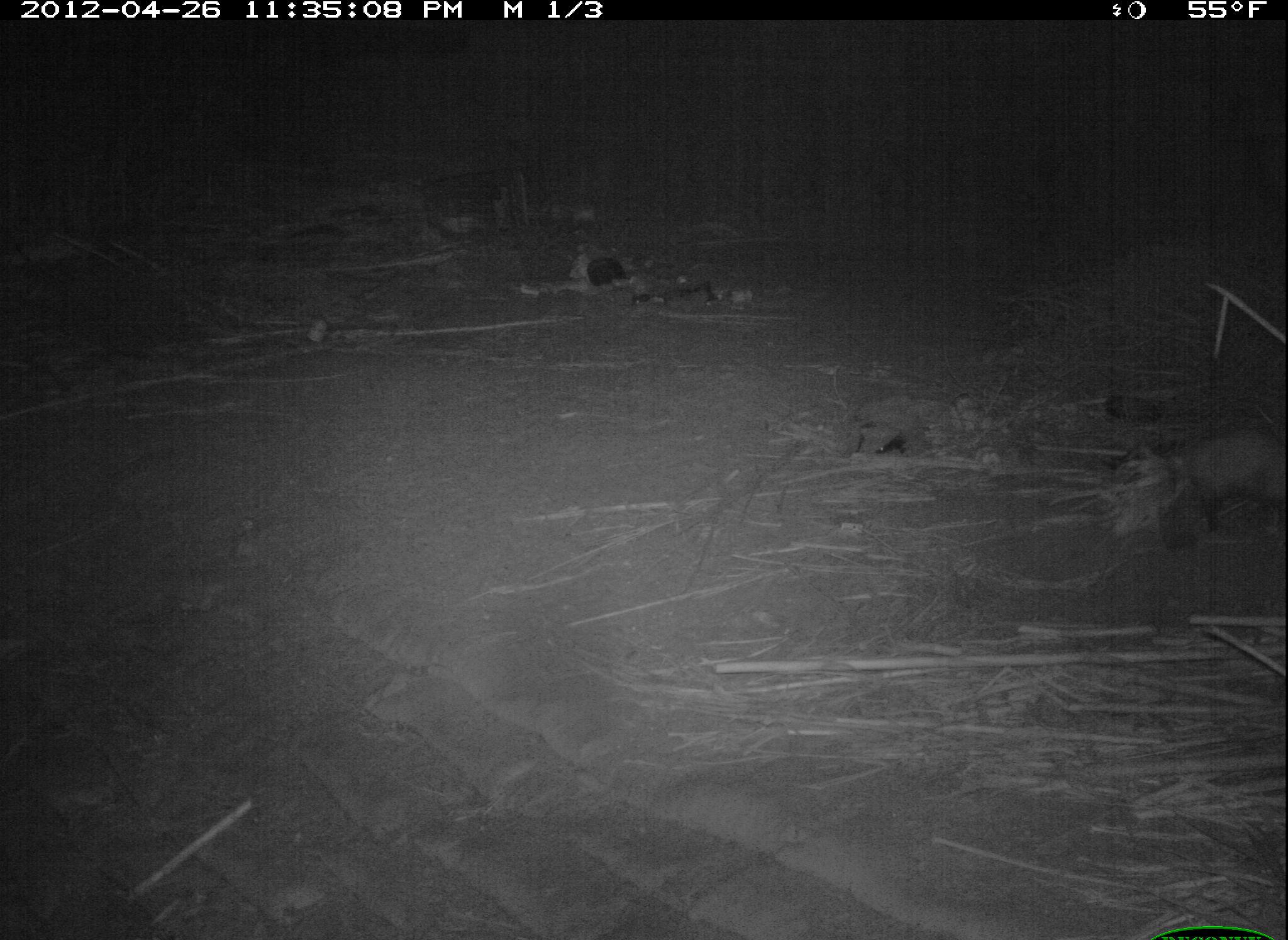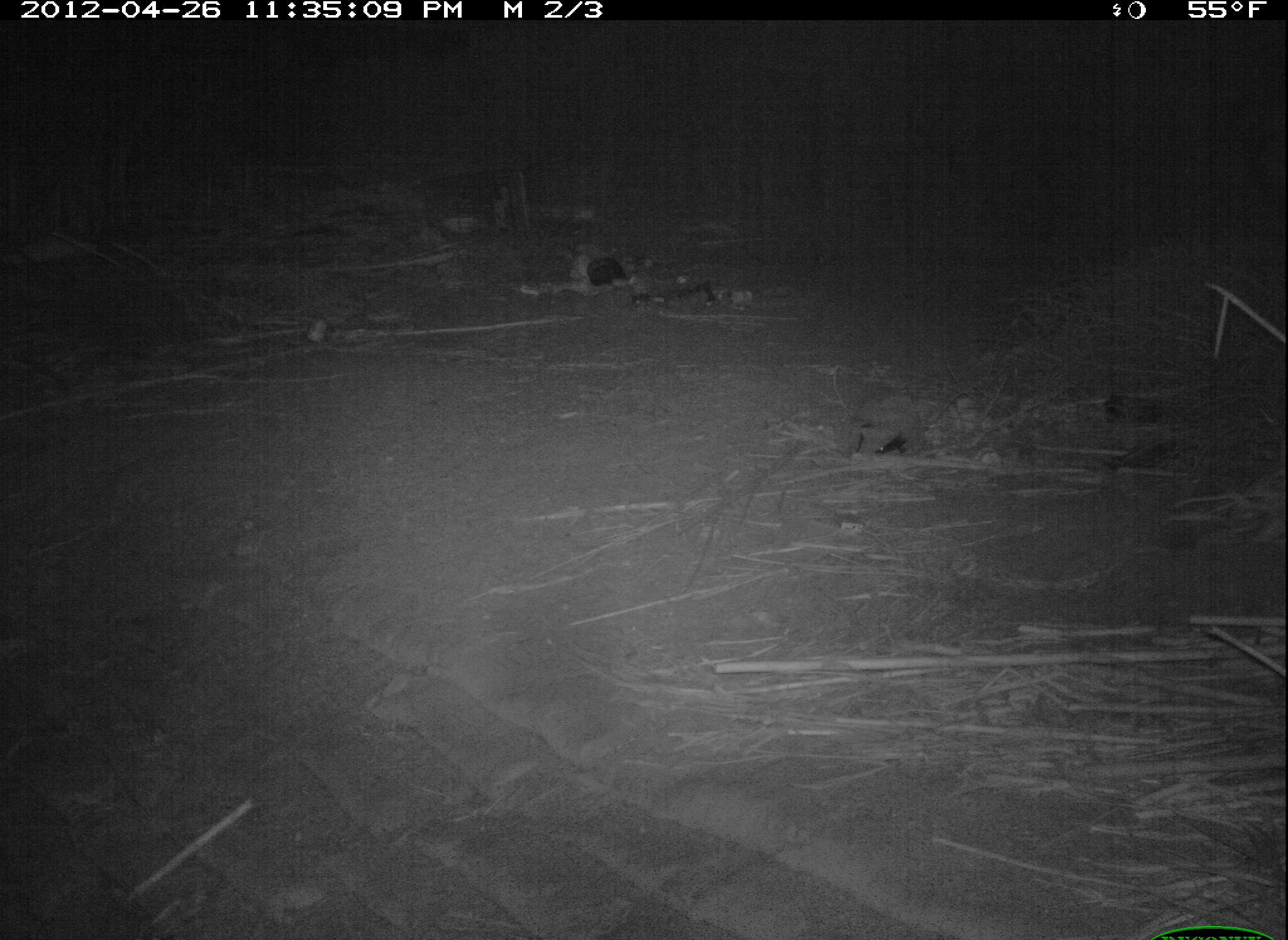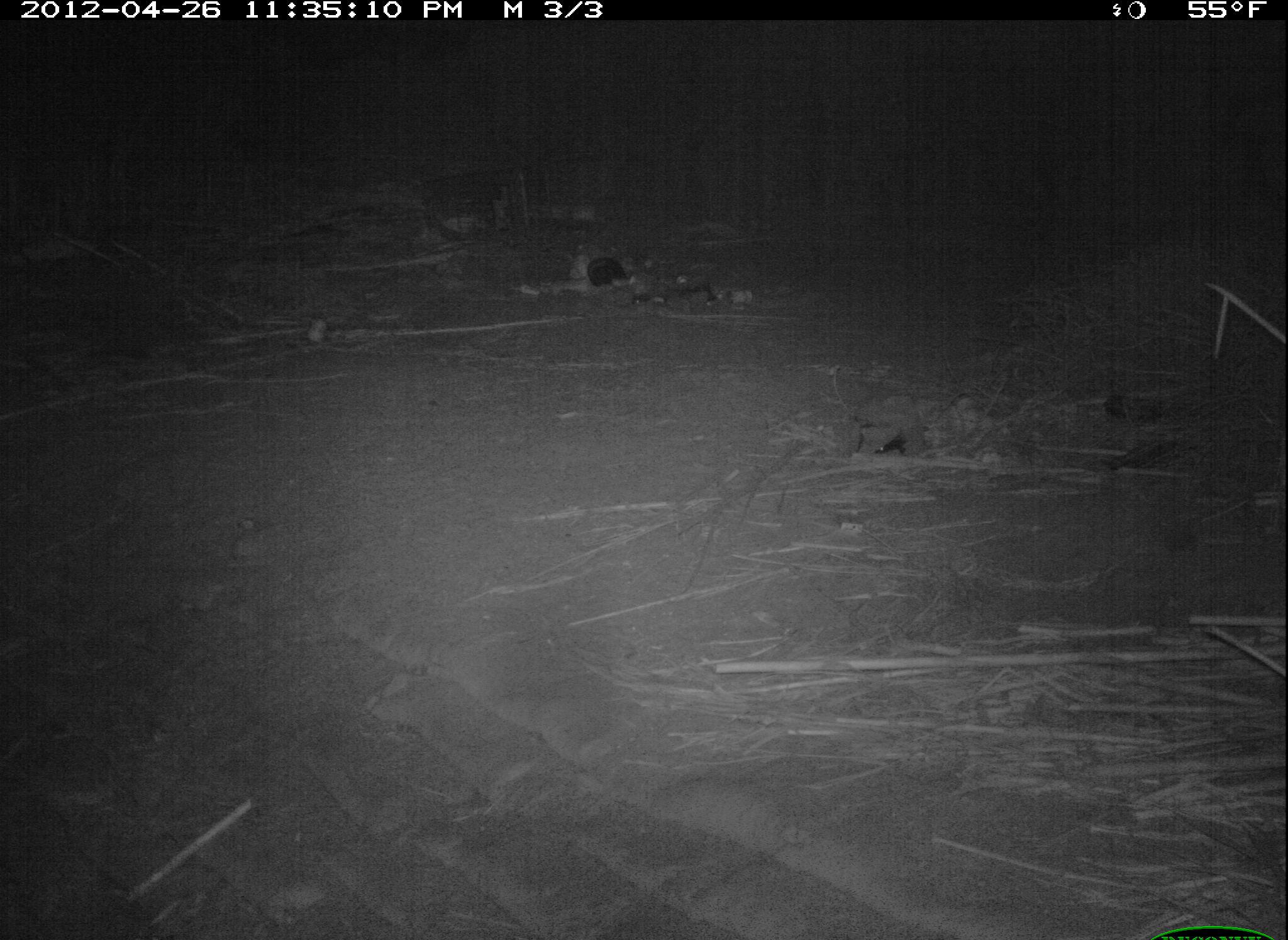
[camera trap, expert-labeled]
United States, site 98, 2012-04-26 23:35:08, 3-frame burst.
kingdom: Animalia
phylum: Chordata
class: Mammalia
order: Didelphimorphia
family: Didelphidae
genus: Didelphis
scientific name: Didelphis virginiana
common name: virginia opossum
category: opossum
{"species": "opossum (virginia opossum) (Didelphis virginiana)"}